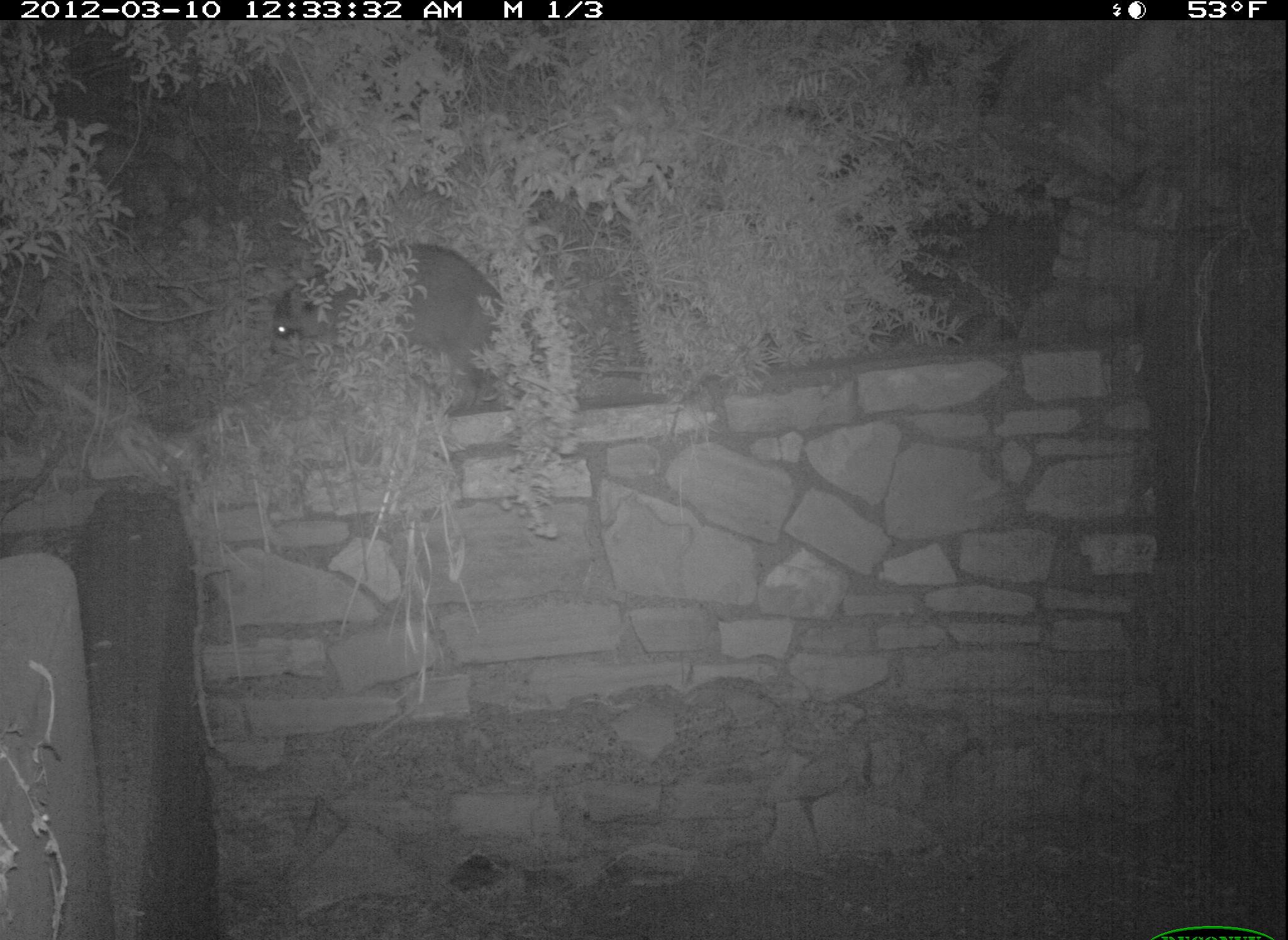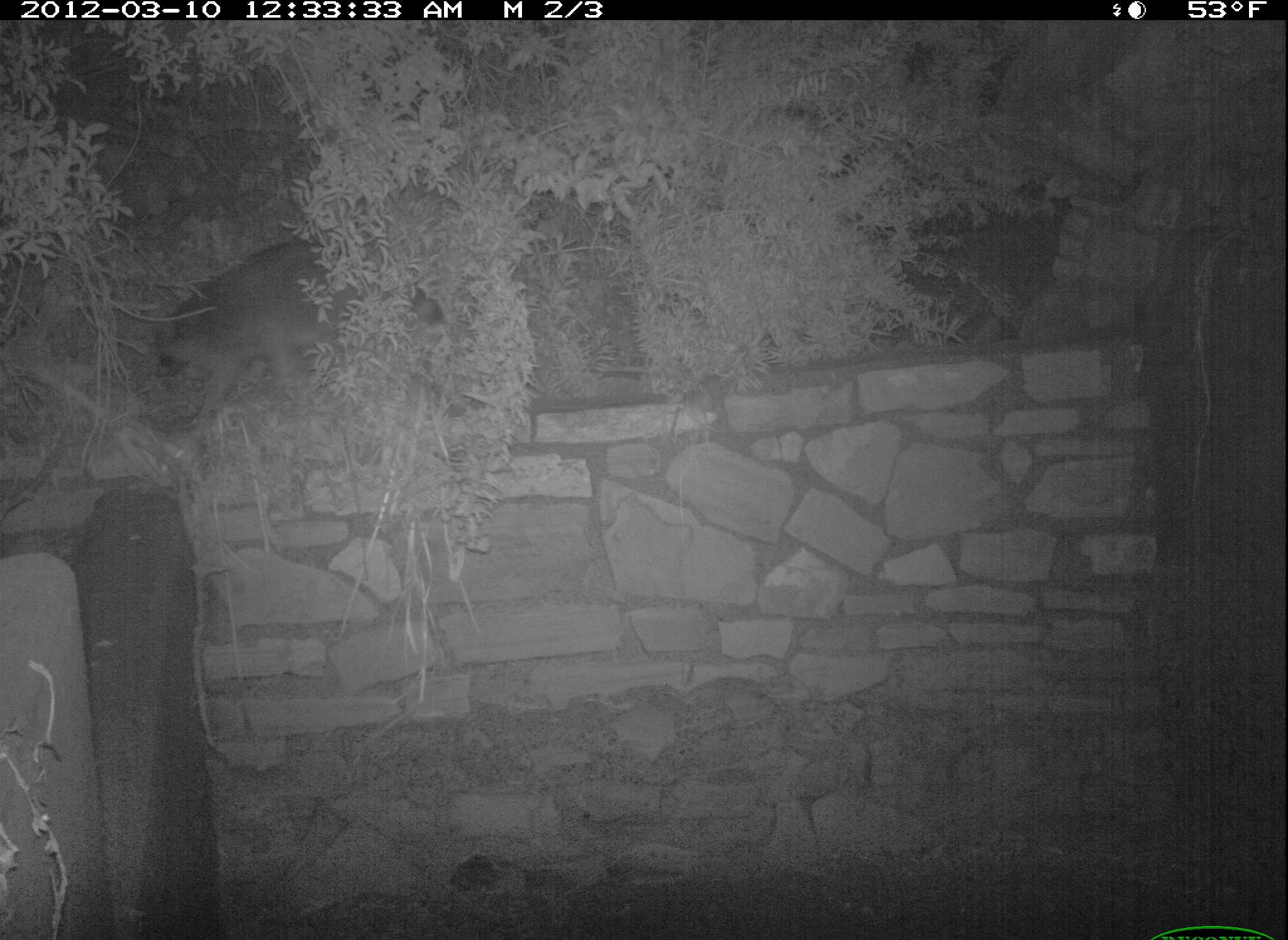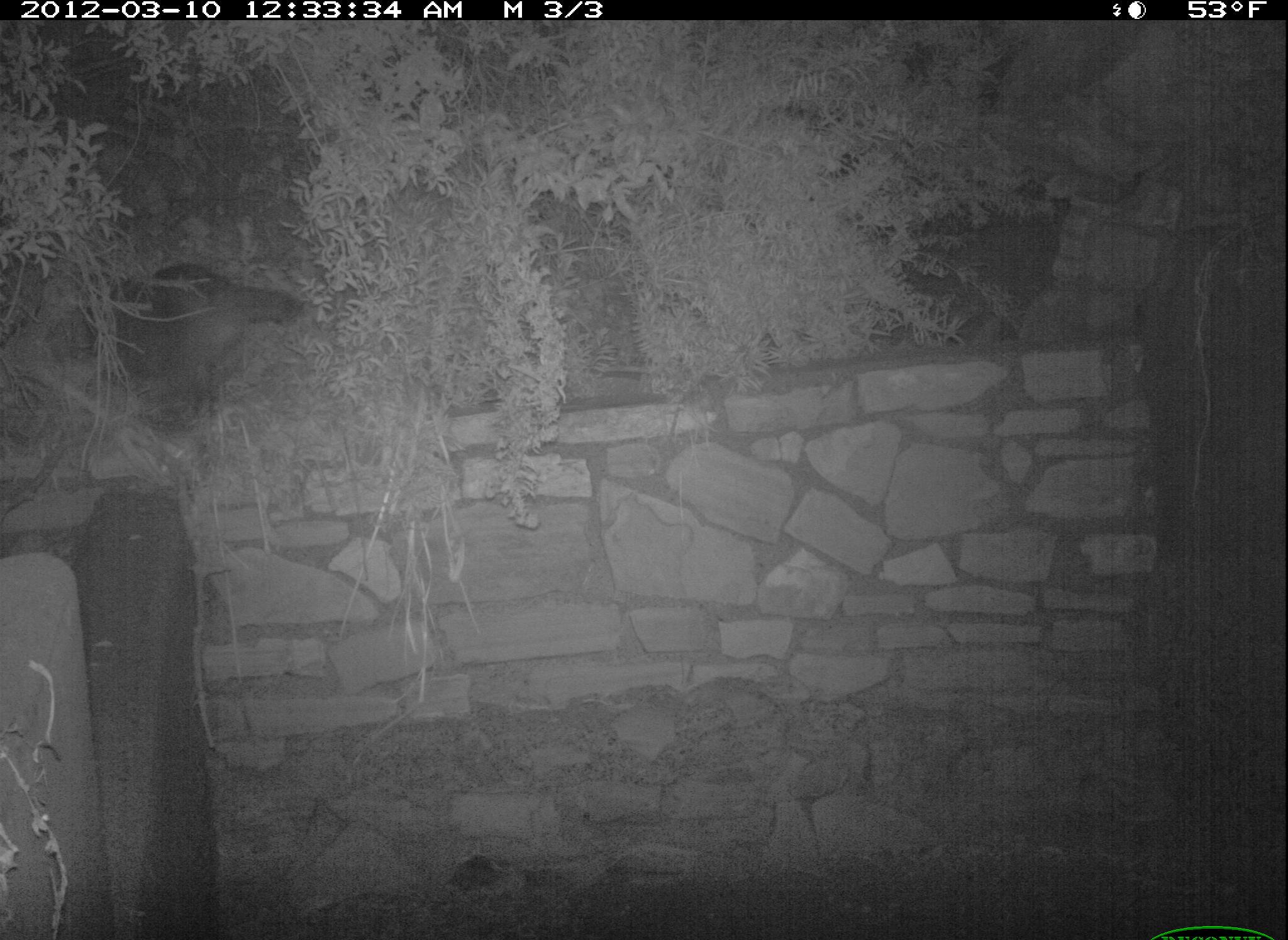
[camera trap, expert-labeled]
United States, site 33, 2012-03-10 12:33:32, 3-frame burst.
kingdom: Animalia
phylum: Chordata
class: Mammalia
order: Carnivora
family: Procyonidae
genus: Procyon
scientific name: Procyon lotor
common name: raccoon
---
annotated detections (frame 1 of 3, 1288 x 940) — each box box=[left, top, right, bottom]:
raccoon: box=[262, 243, 544, 412]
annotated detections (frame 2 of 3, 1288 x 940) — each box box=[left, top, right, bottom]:
raccoon: box=[143, 214, 470, 420]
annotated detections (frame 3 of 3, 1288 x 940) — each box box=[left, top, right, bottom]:
raccoon: box=[87, 254, 325, 428]